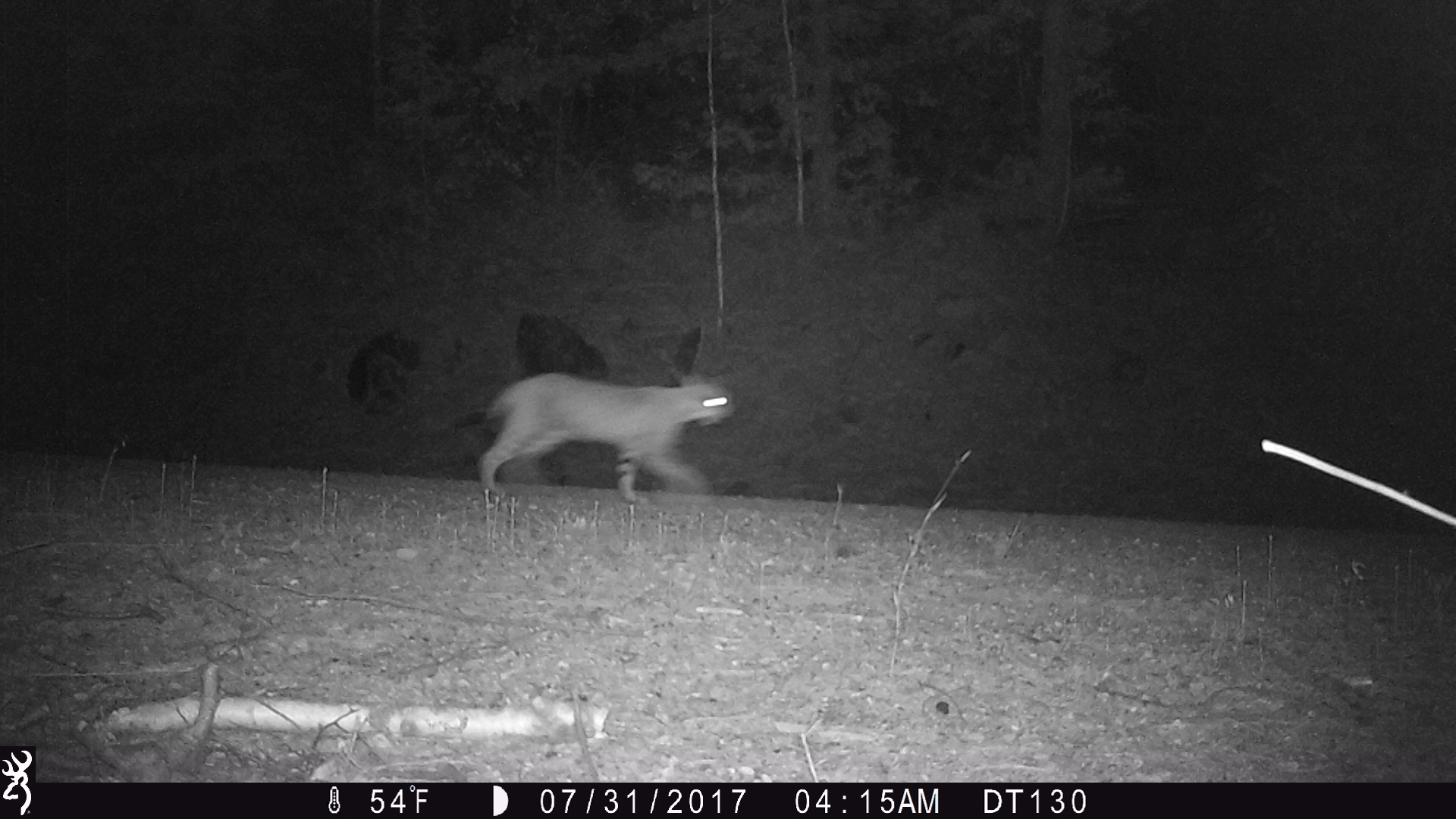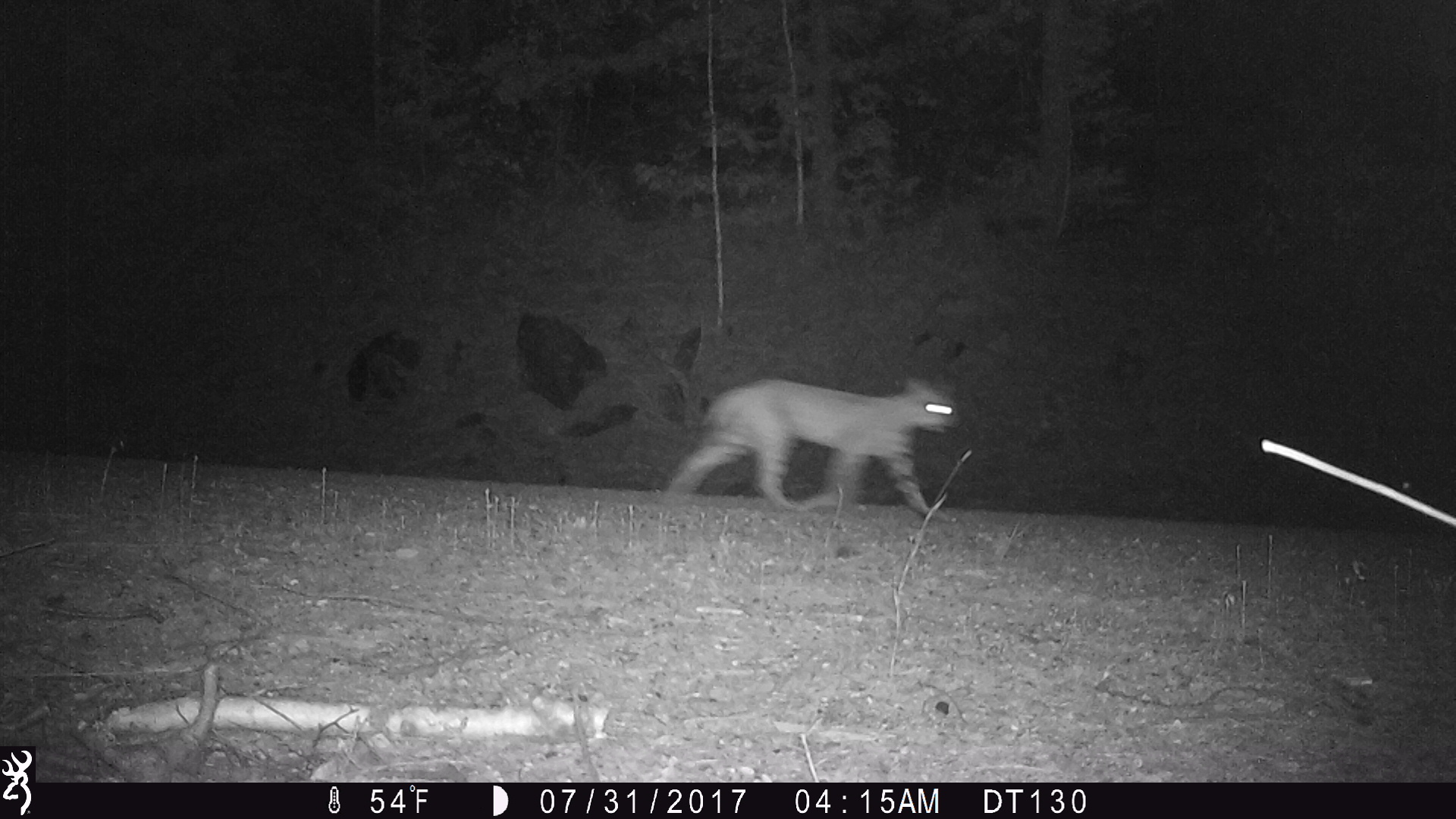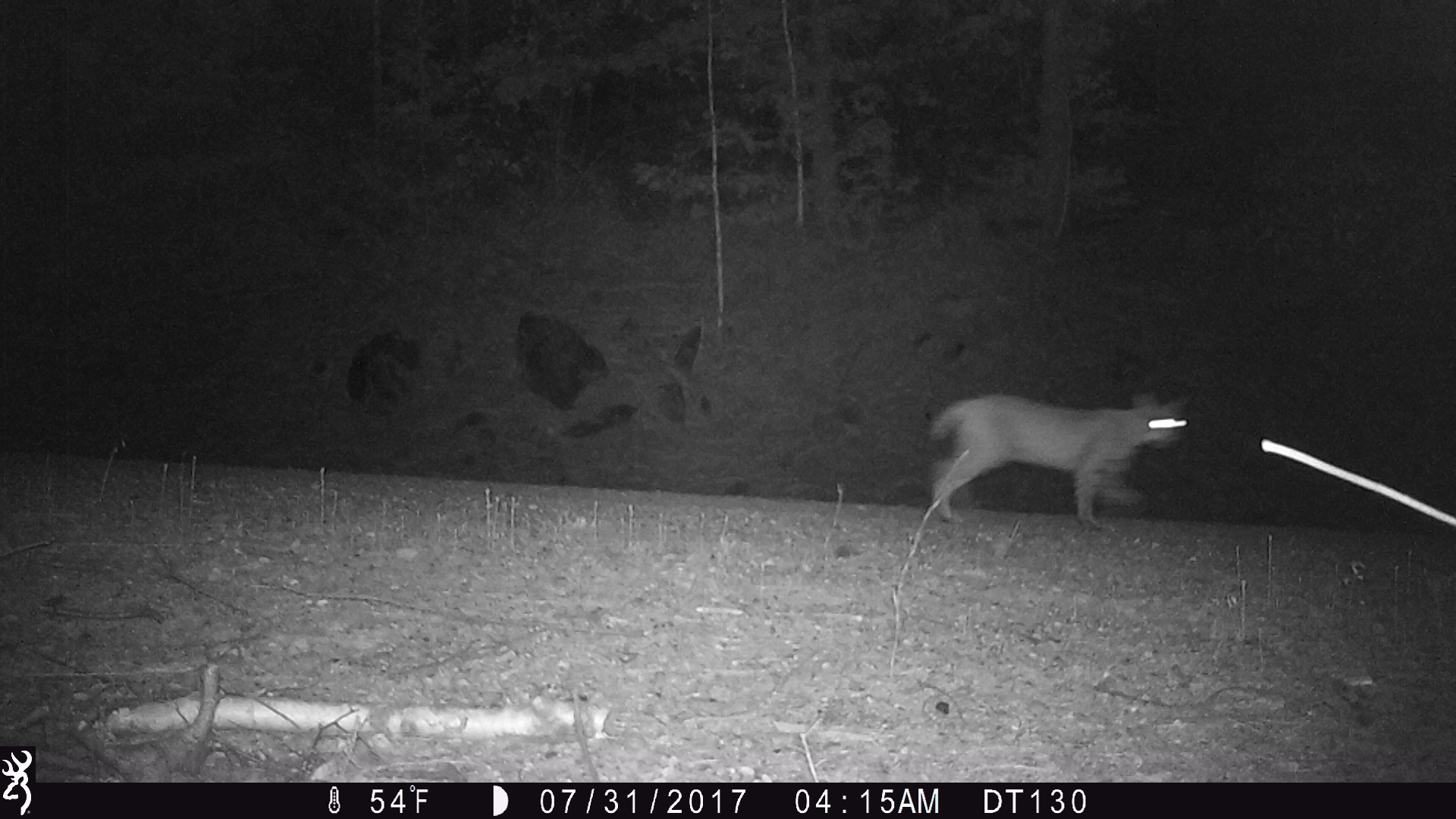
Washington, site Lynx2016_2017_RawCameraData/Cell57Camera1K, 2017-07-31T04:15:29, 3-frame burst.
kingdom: Animalia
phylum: Chordata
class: Mammalia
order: Carnivora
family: Felidae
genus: Lynx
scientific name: Lynx rufus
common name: bobcat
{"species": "Lynx rufus (bobcat)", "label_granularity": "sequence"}